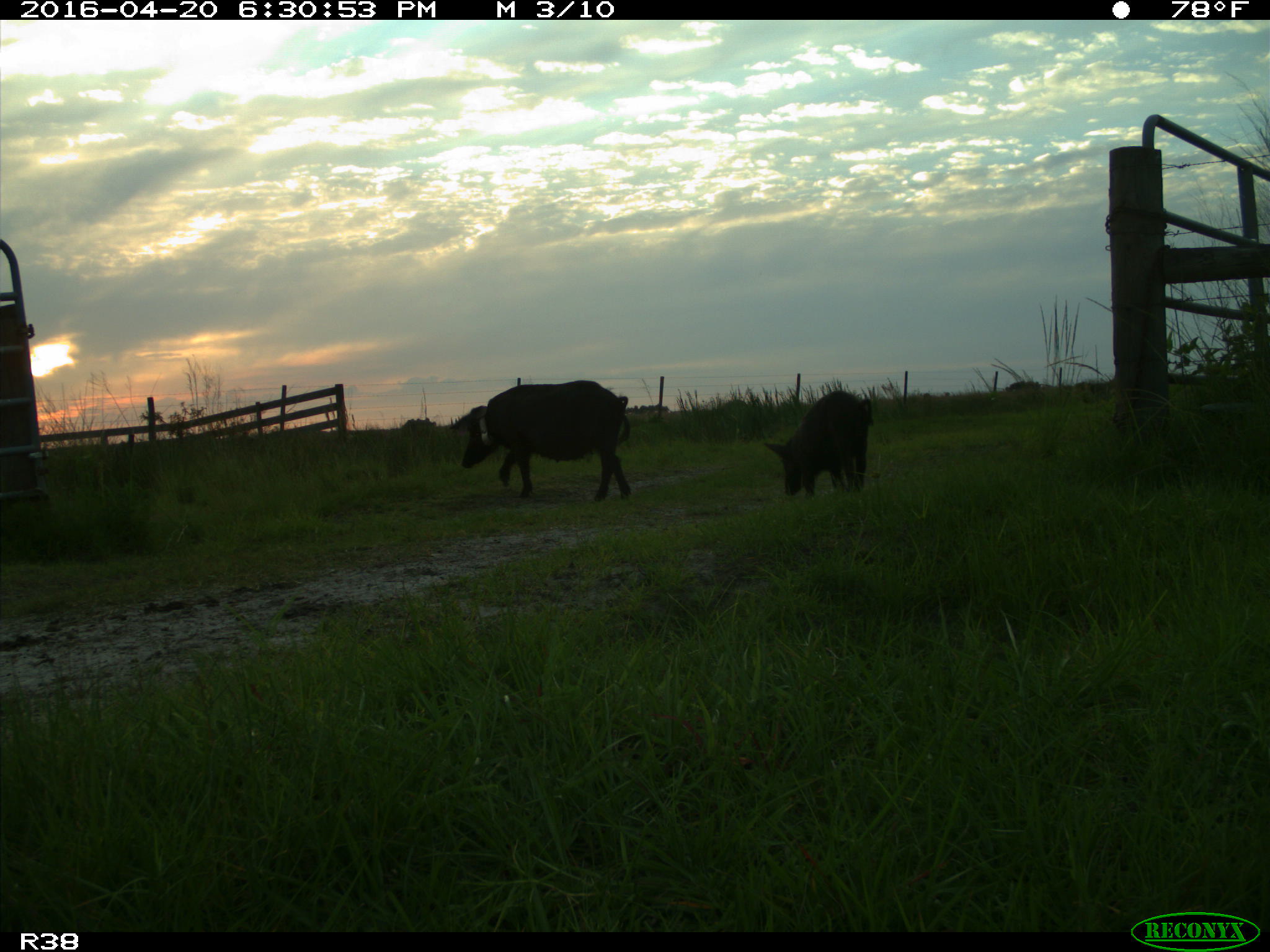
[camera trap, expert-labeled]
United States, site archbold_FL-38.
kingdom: Animalia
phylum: Chordata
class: Mammalia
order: Artiodactyla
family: Suidae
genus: Sus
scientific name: Sus scrofa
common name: wild boar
Sus scrofa (wild boar).